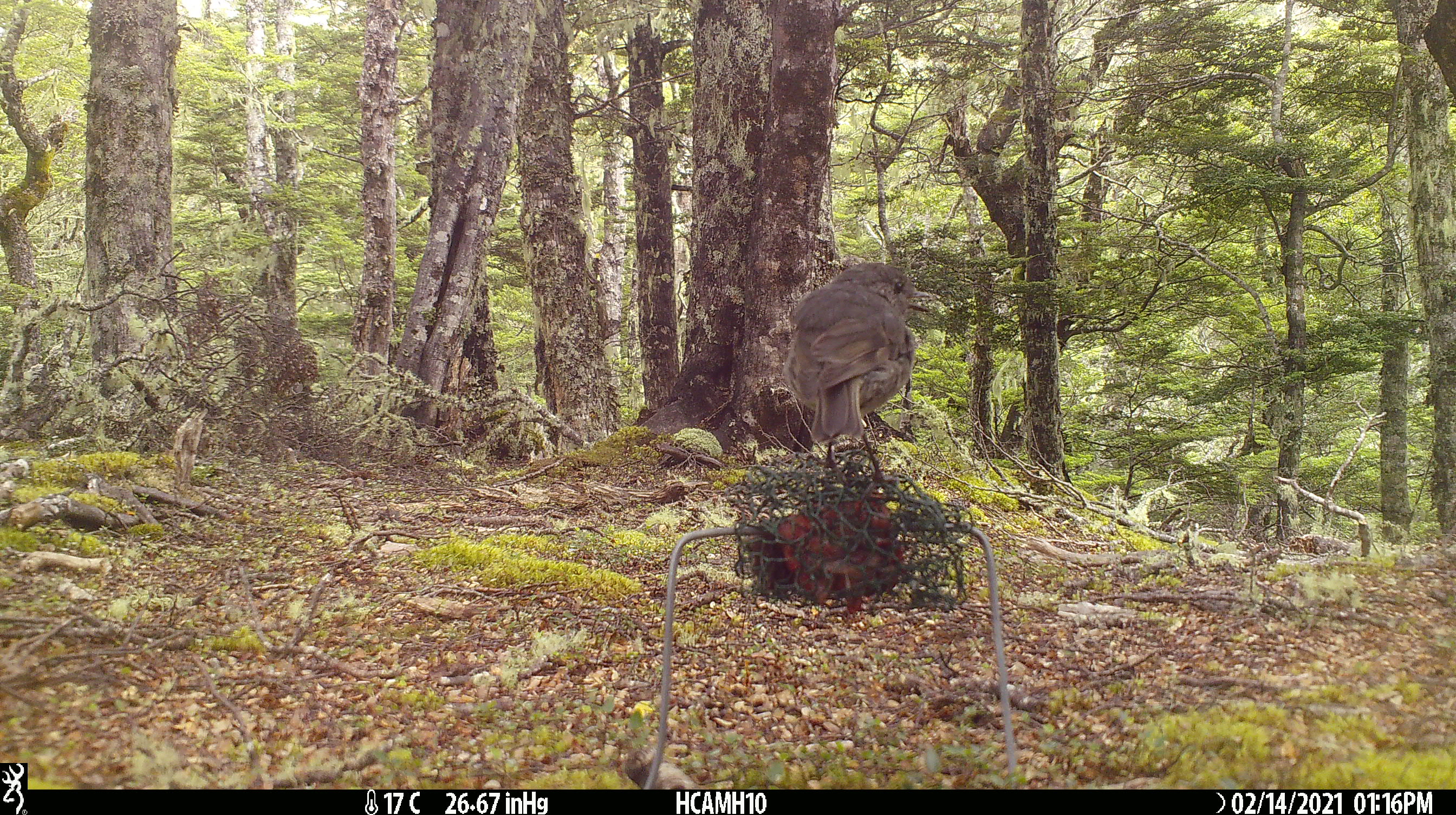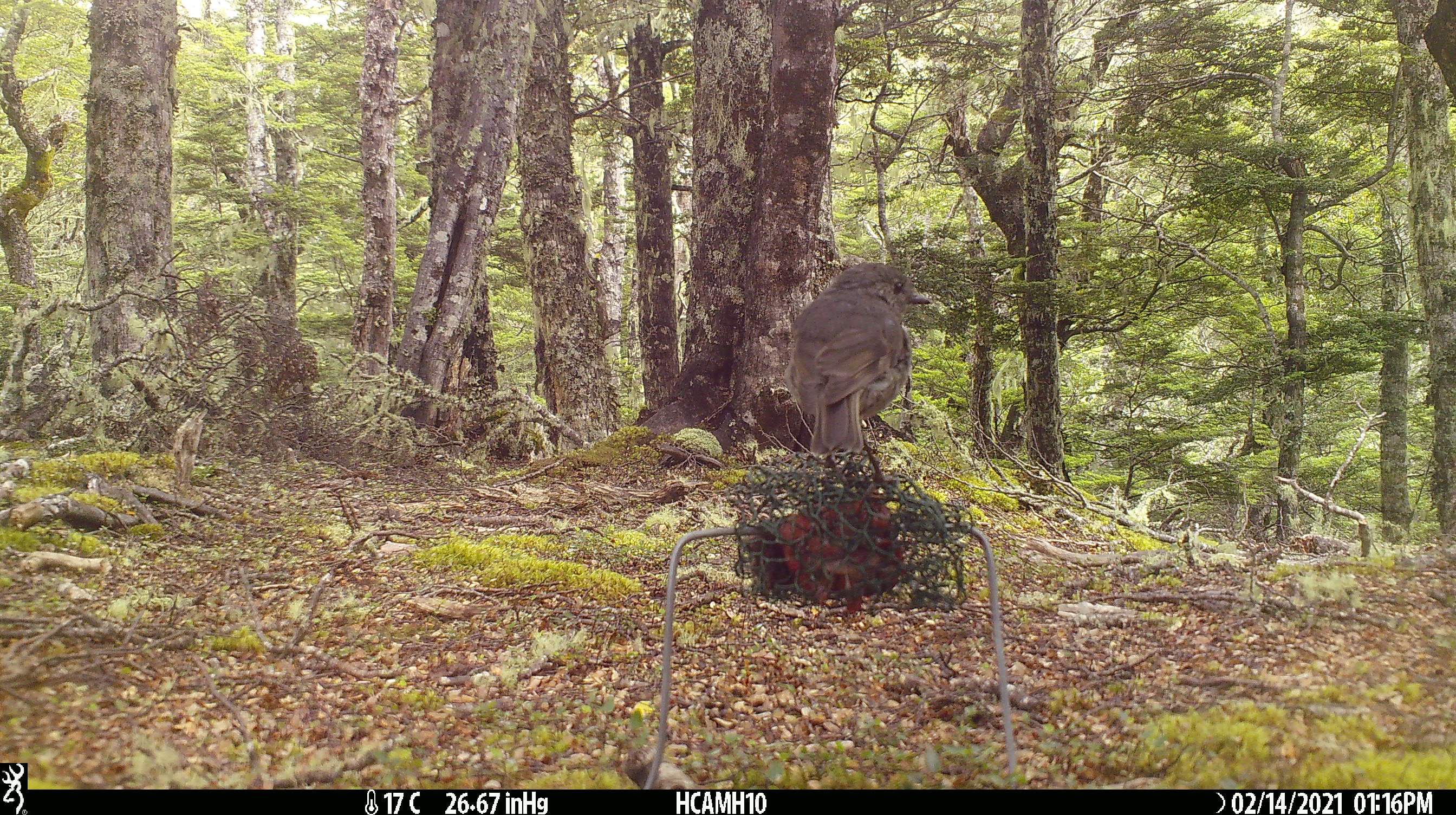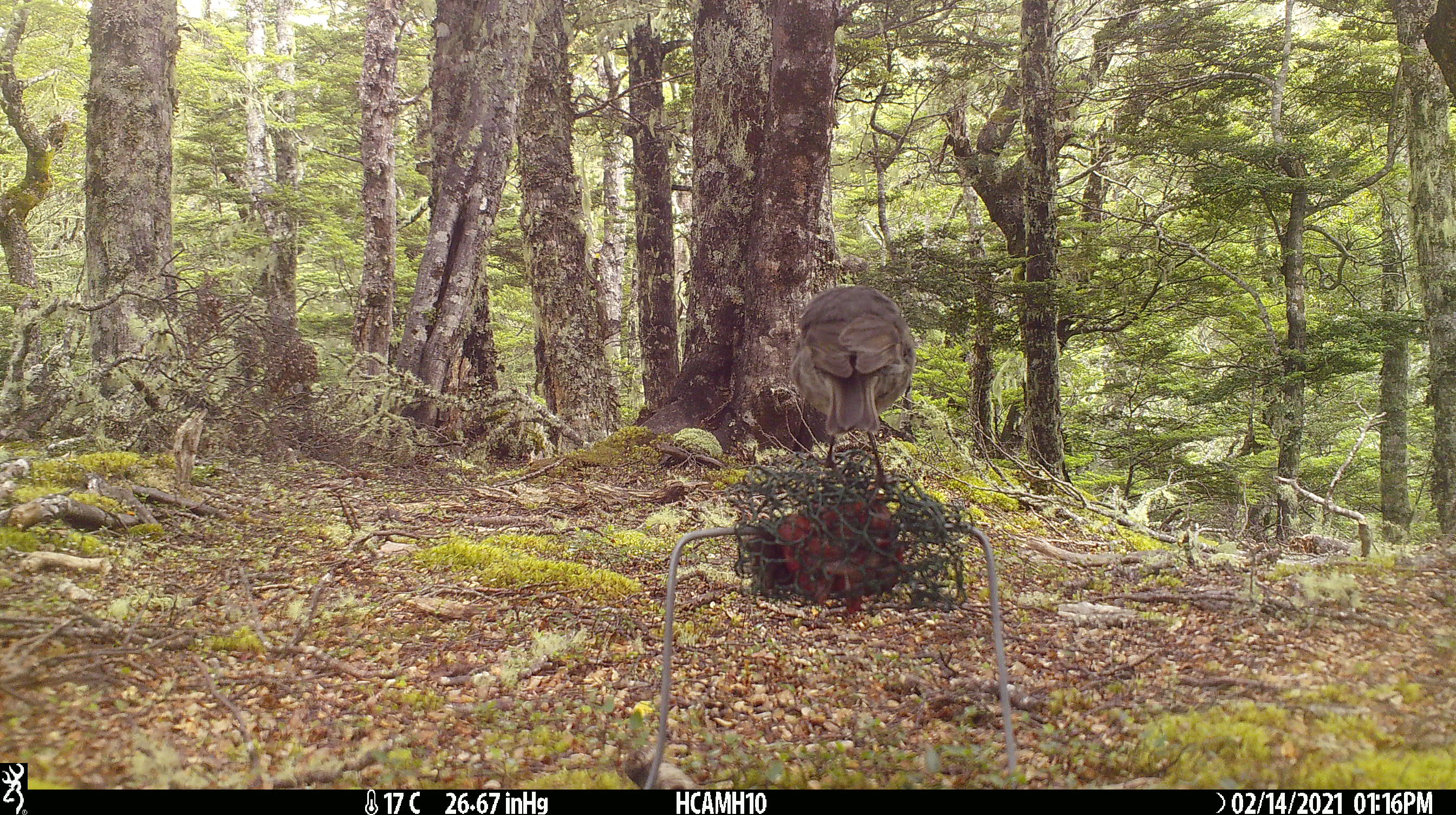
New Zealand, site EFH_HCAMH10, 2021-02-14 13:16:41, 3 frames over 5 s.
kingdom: Animalia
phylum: Chordata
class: Aves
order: Passeriformes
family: Petroicidae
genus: Petroica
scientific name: Petroica australis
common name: new zealand robin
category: robin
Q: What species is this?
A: Robin (new zealand robin) (Petroica australis).